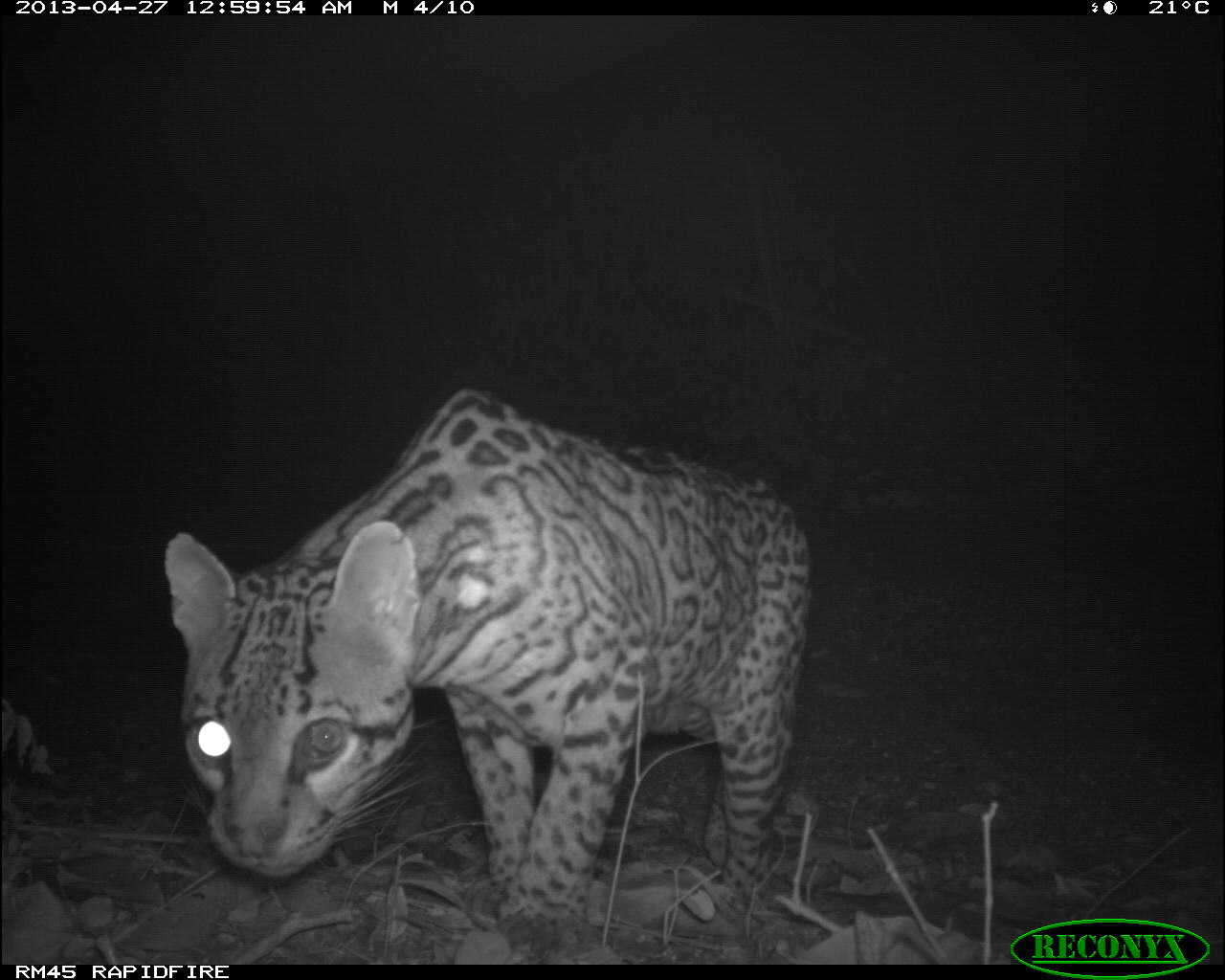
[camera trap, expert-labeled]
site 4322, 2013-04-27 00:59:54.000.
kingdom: Animalia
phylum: Chordata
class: Mammalia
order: Carnivora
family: Felidae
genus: Leopardus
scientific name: Leopardus pardalis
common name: ocelot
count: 1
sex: male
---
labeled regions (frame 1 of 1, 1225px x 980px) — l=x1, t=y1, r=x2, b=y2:
leopardus pardalis: l=152, t=379, r=818, b=930